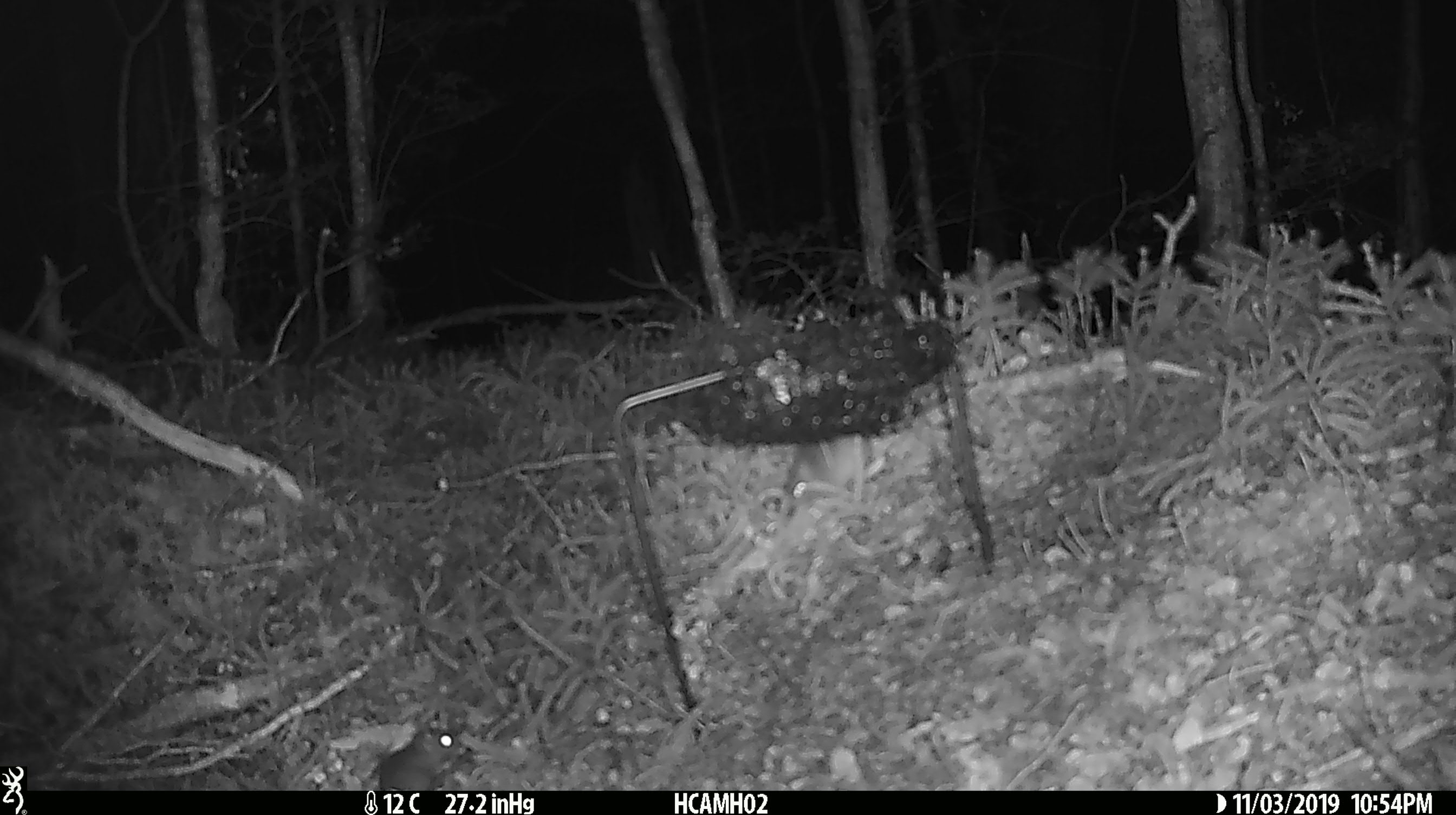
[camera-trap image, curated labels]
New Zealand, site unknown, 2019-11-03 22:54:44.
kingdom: Animalia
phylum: Chordata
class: Mammalia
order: Rodentia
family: Muridae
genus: Mus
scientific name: Mus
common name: mouse